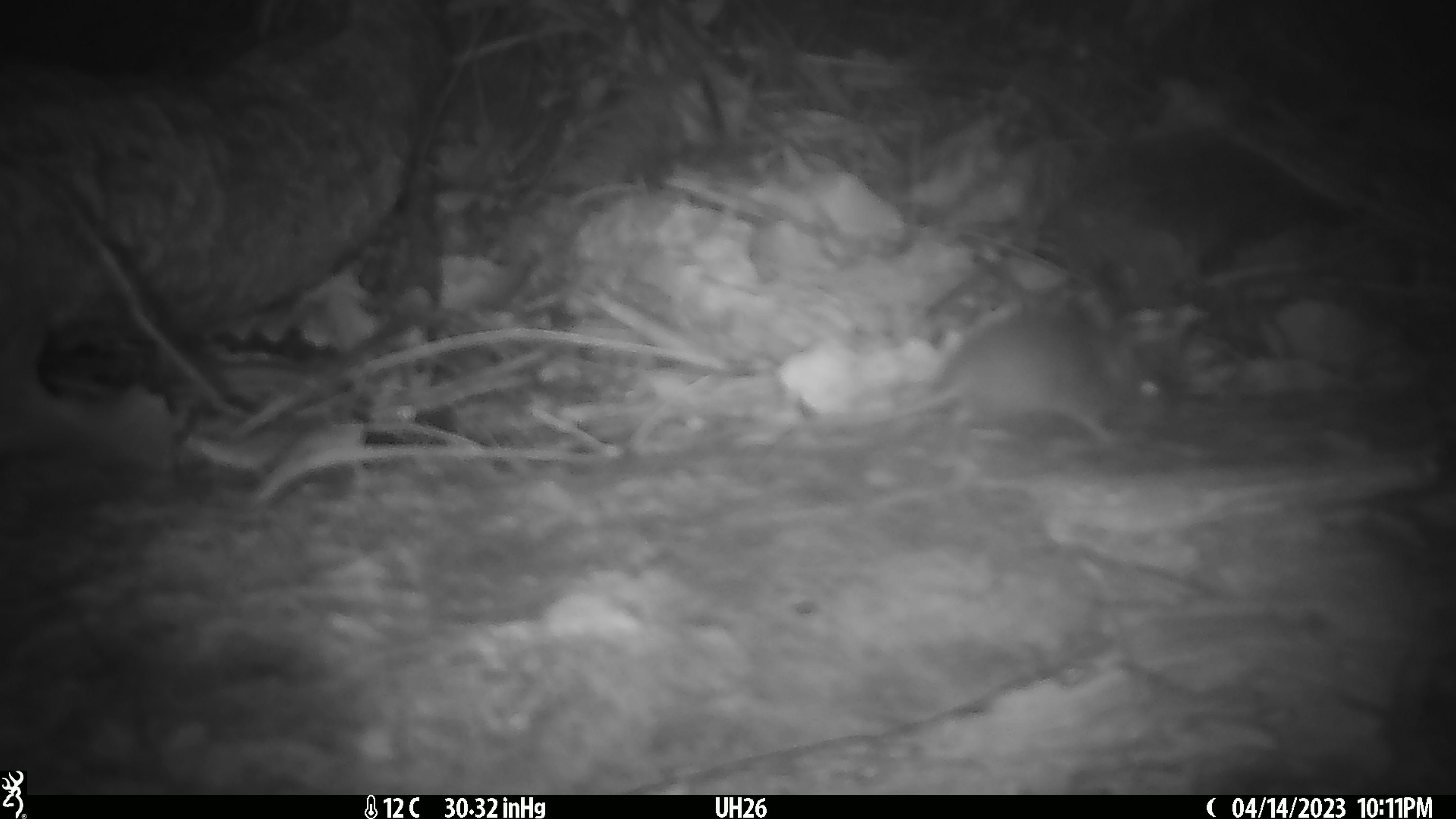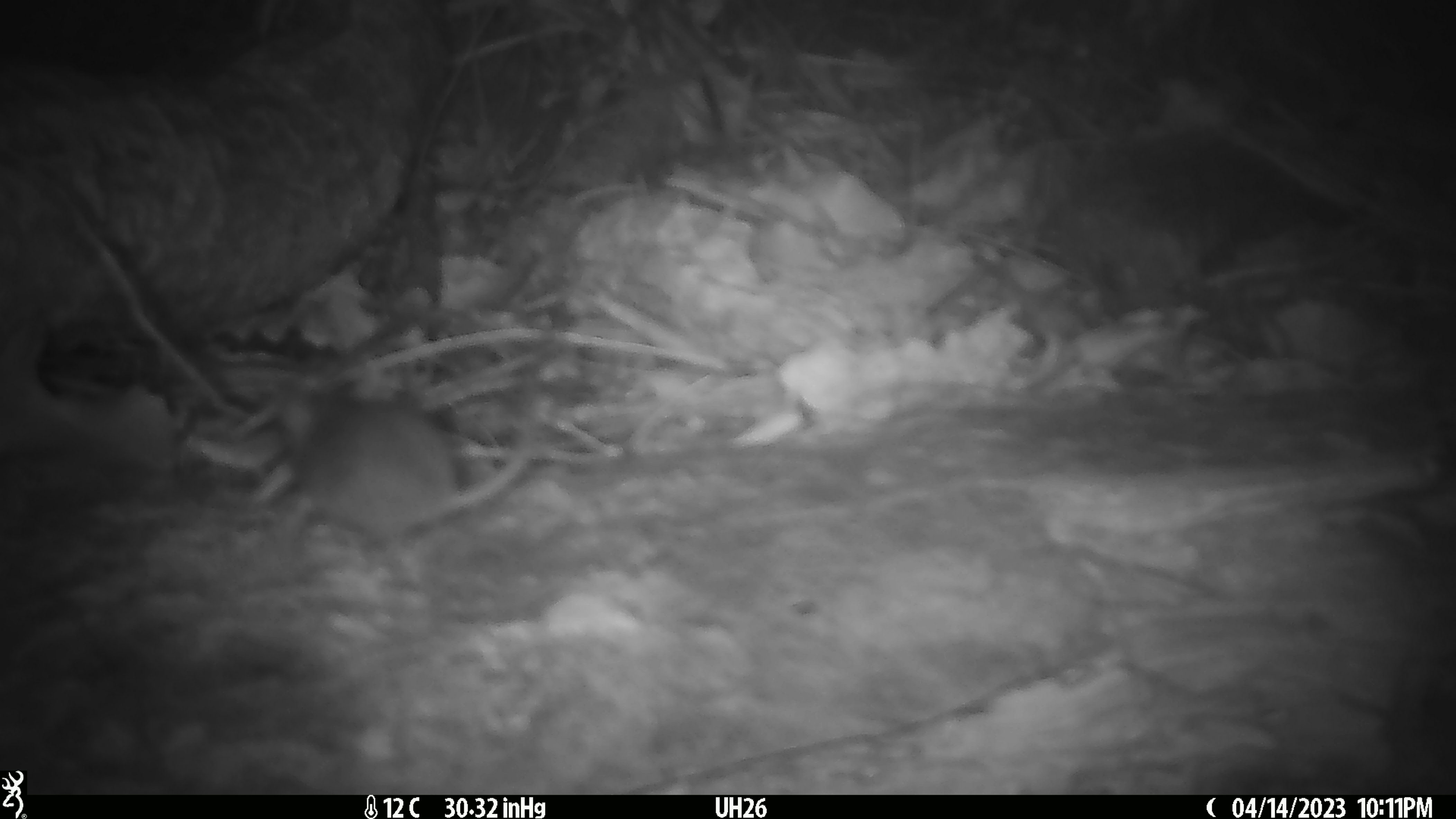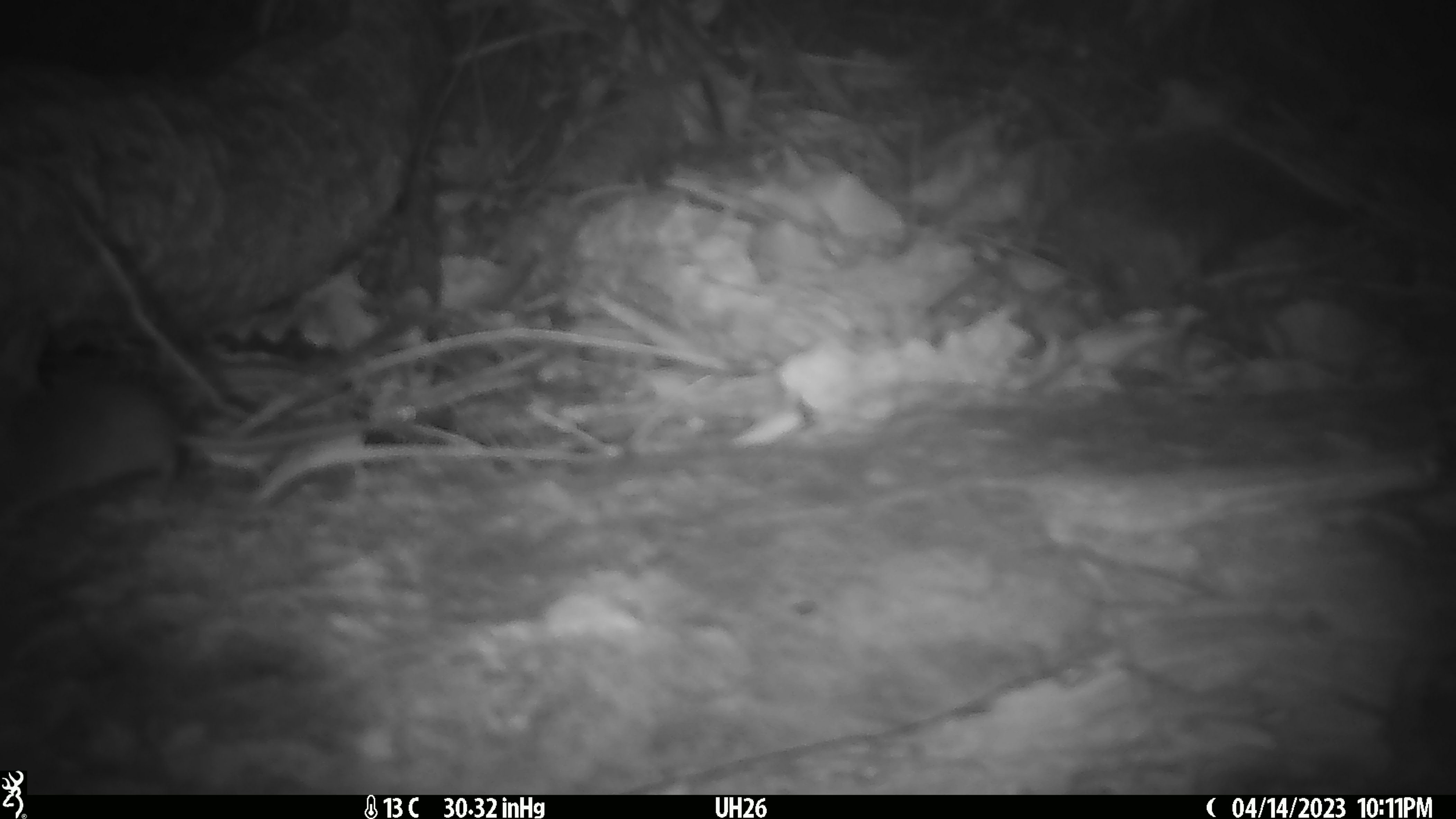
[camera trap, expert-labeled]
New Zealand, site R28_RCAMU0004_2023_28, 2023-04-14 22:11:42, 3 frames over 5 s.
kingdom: Animalia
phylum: Chordata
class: Mammalia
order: Rodentia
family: Muridae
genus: Mus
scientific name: Mus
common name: mouse